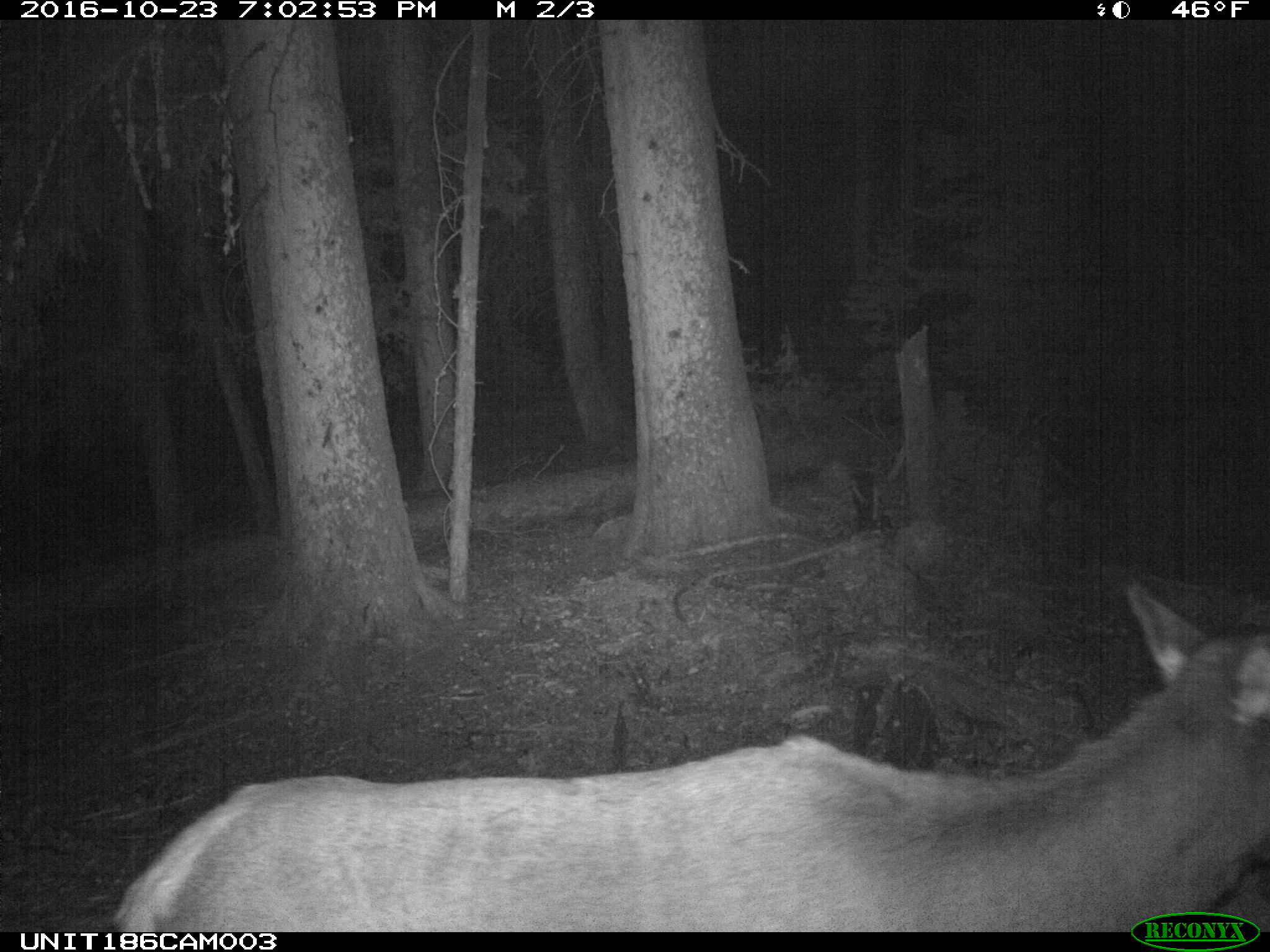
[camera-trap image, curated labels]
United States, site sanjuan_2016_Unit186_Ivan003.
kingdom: Animalia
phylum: Chordata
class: Mammalia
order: Artiodactyla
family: Cervidae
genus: Cervus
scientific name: Cervus elaphus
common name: red deer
Cervus elaphus (red deer).